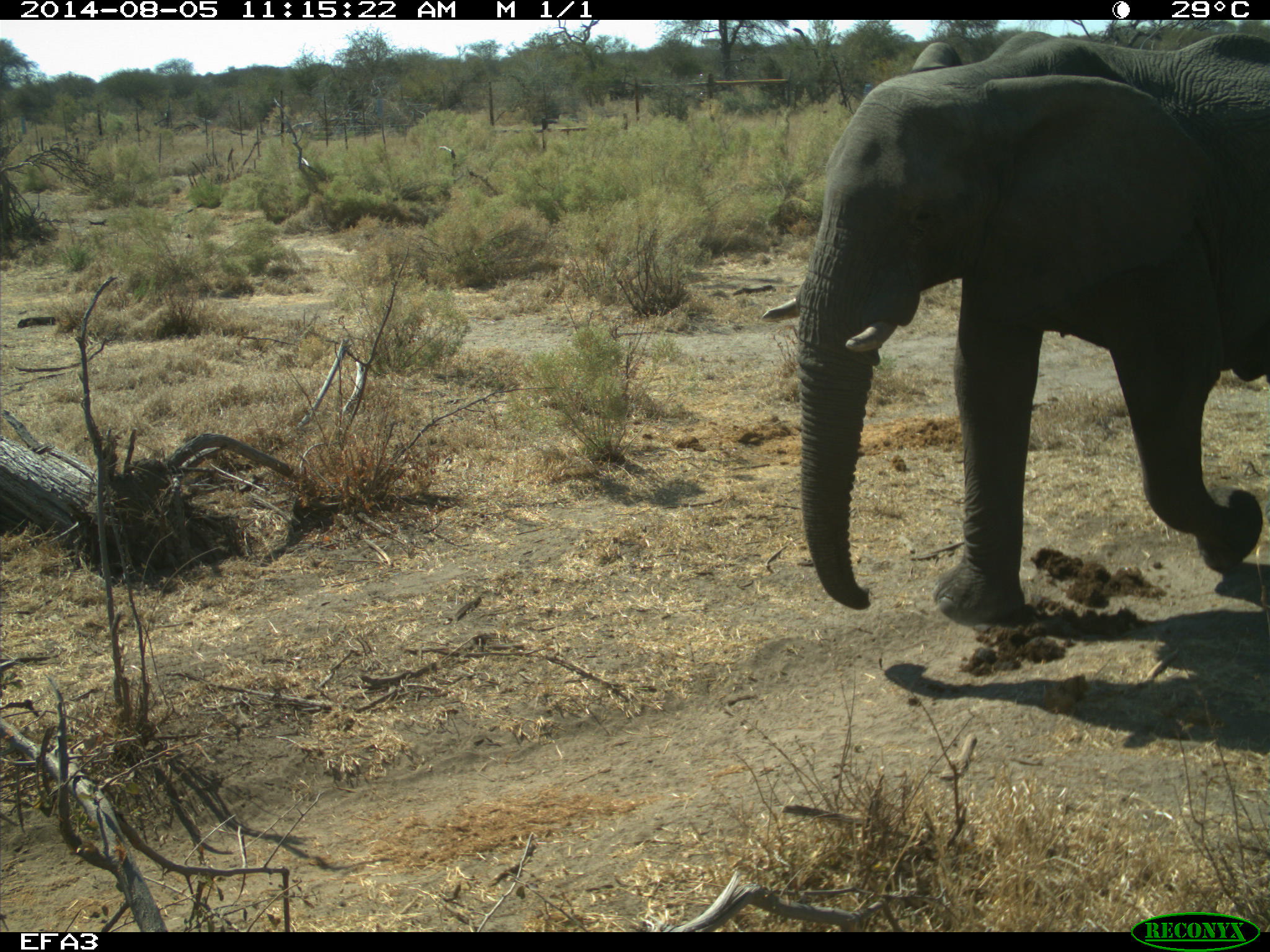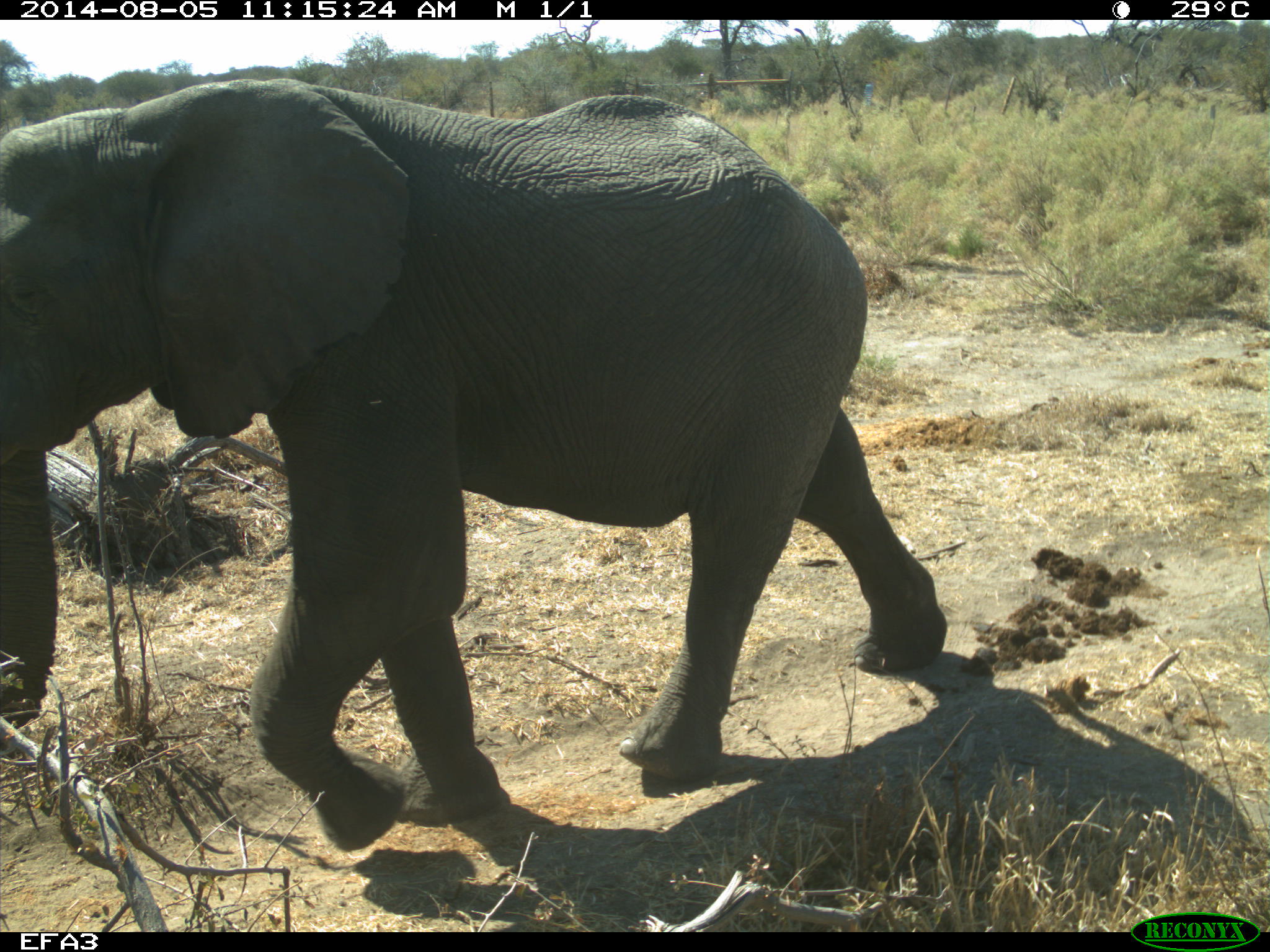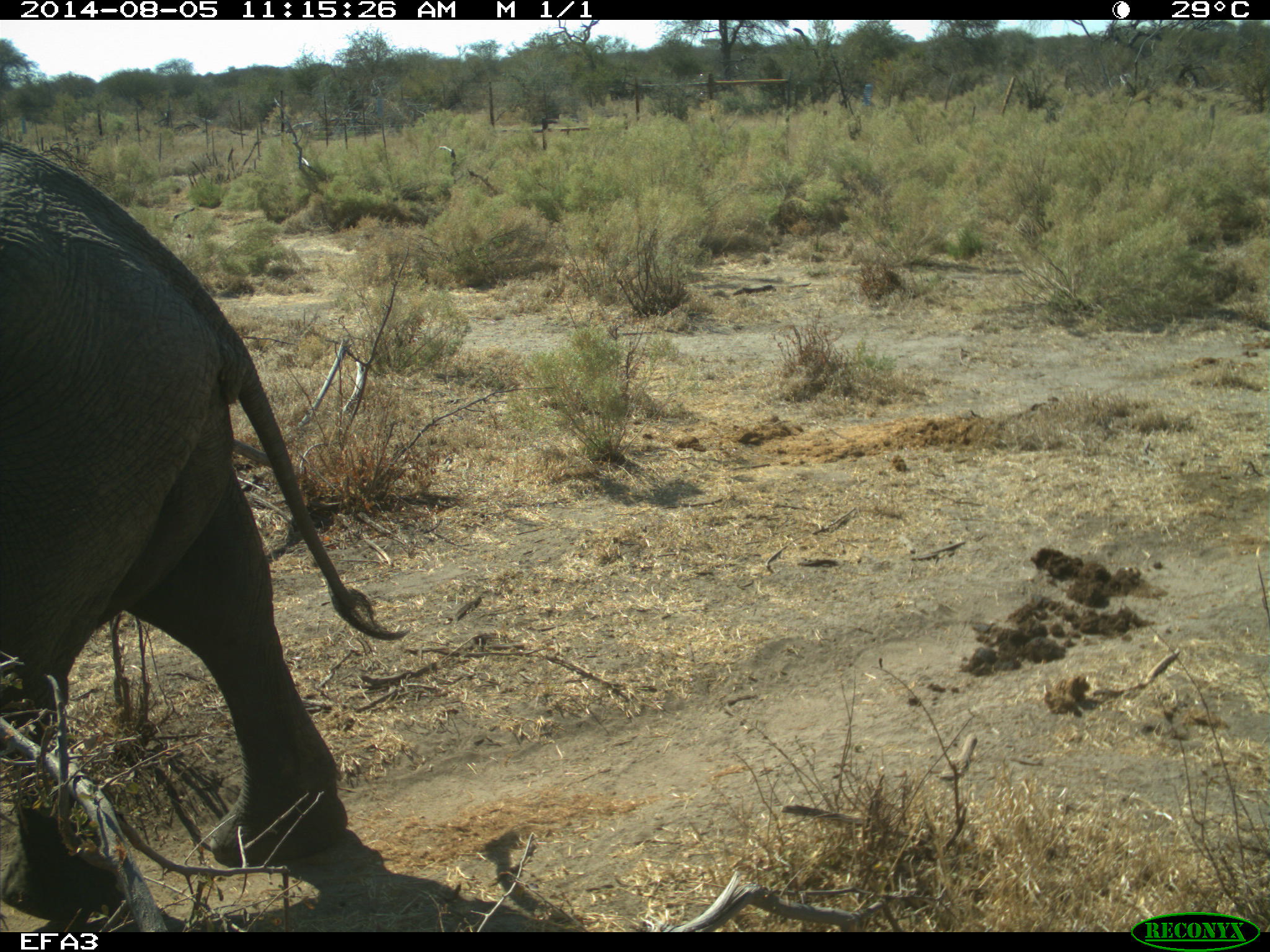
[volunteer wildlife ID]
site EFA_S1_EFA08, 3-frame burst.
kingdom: Animalia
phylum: Chordata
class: Mammalia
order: Proboscidea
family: Elephantidae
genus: Loxodonta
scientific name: Loxodonta africana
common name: african bush elephant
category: elephant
Elephant (african bush elephant) (Loxodonta africana), count 1. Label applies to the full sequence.